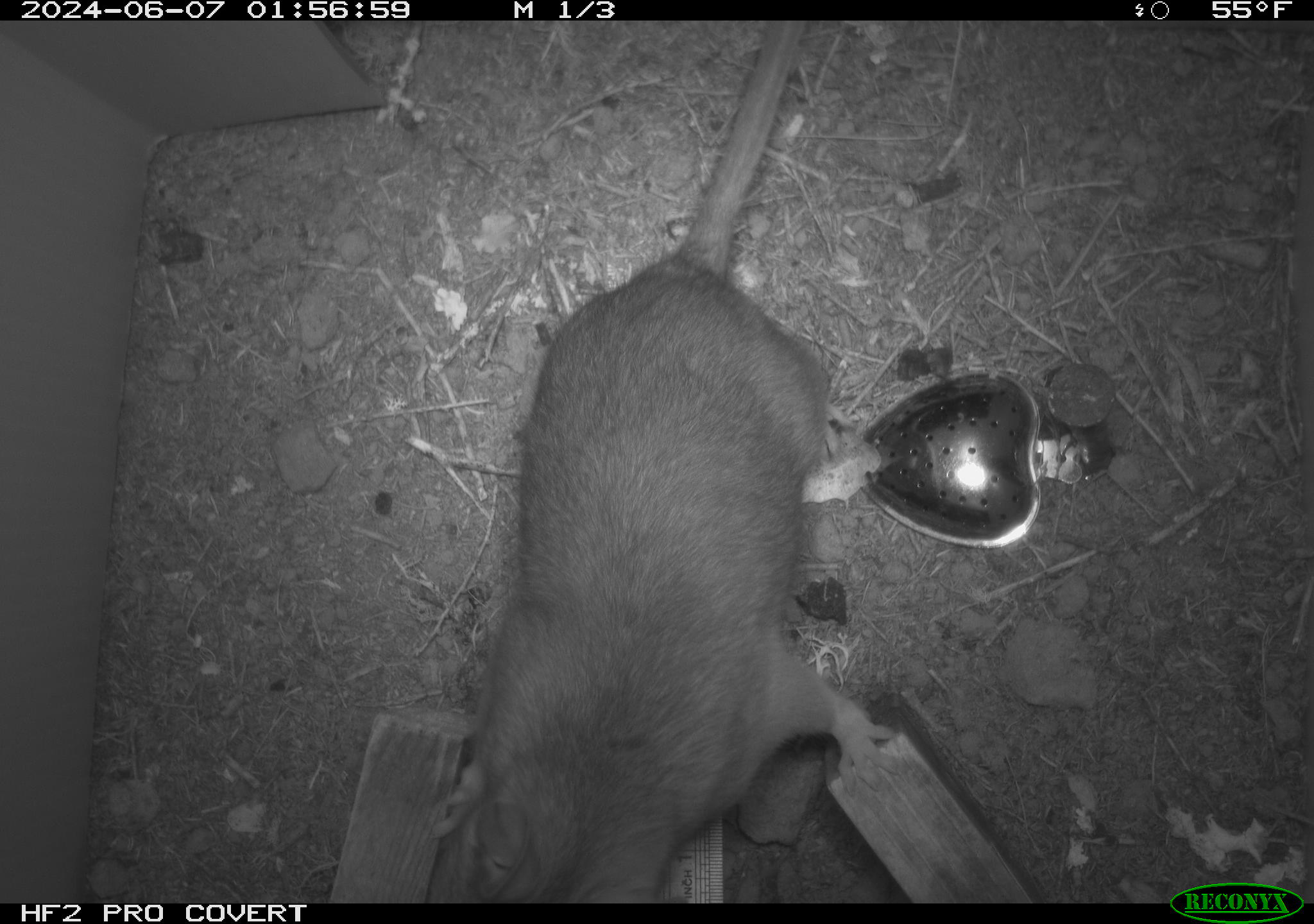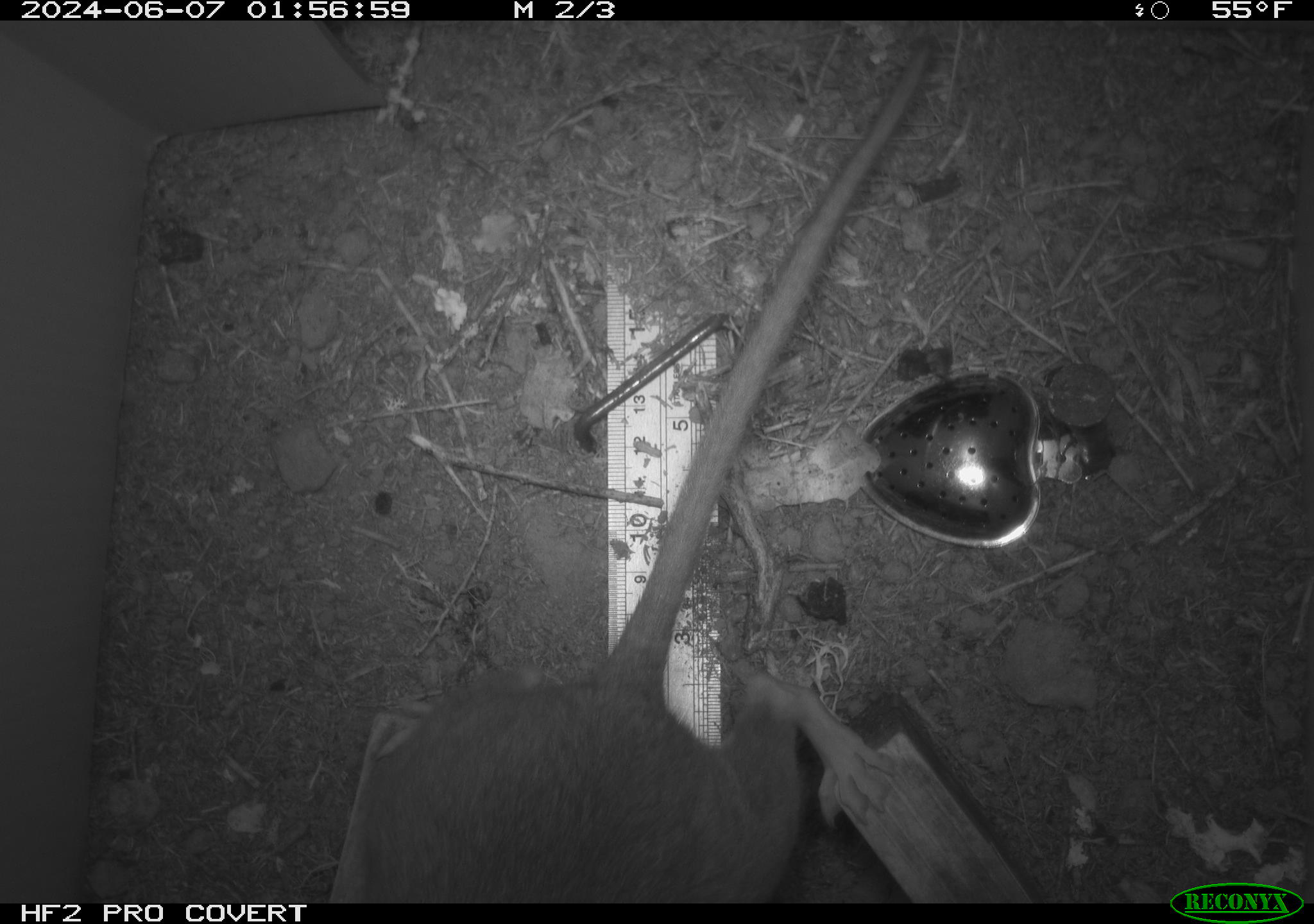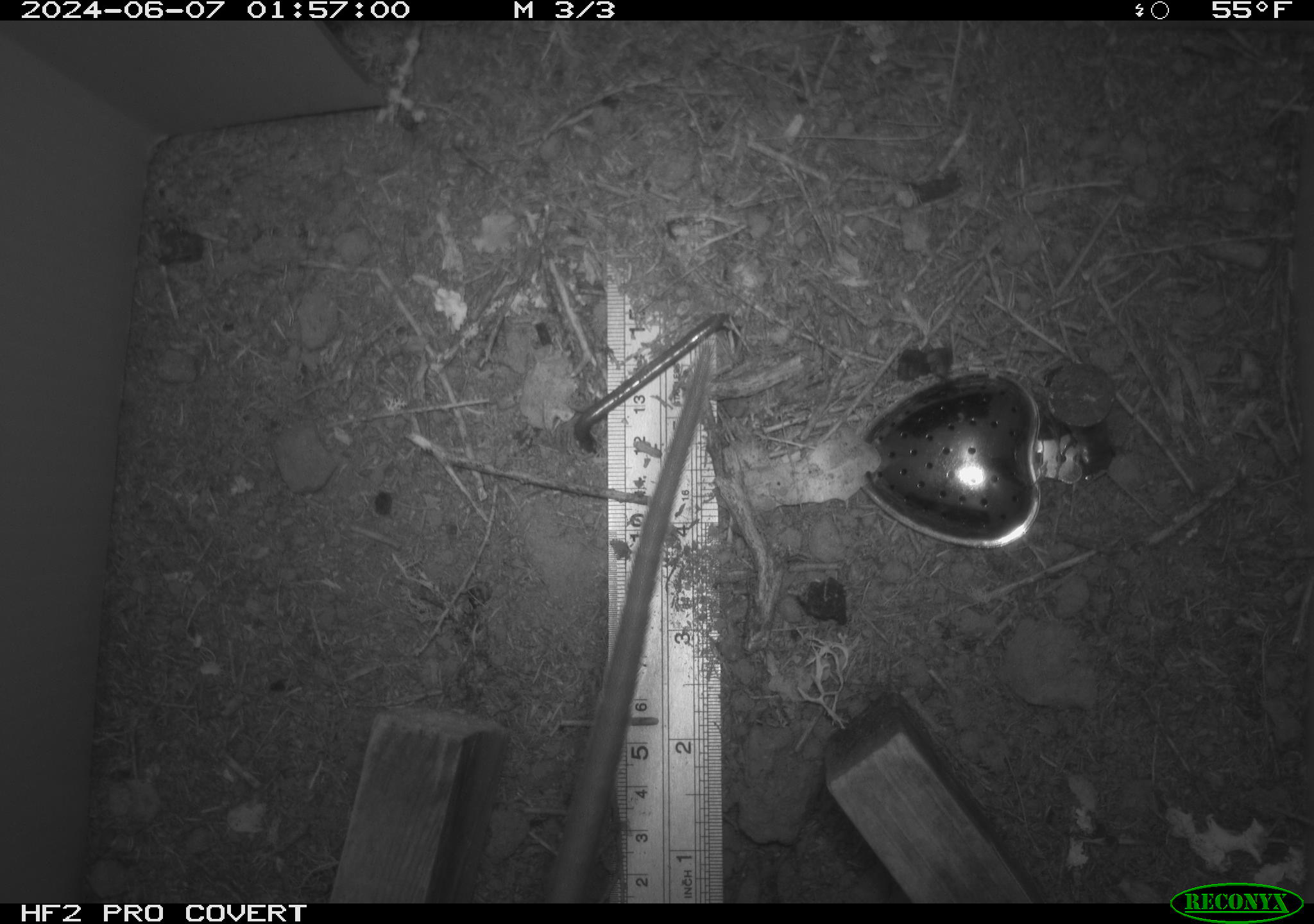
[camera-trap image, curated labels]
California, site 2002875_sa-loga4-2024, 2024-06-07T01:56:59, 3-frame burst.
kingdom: Animalia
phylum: Chordata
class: Mammalia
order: Rodentia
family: Cricetidae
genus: Neotoma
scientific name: Neotoma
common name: pack rat or woodrat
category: neotoma species